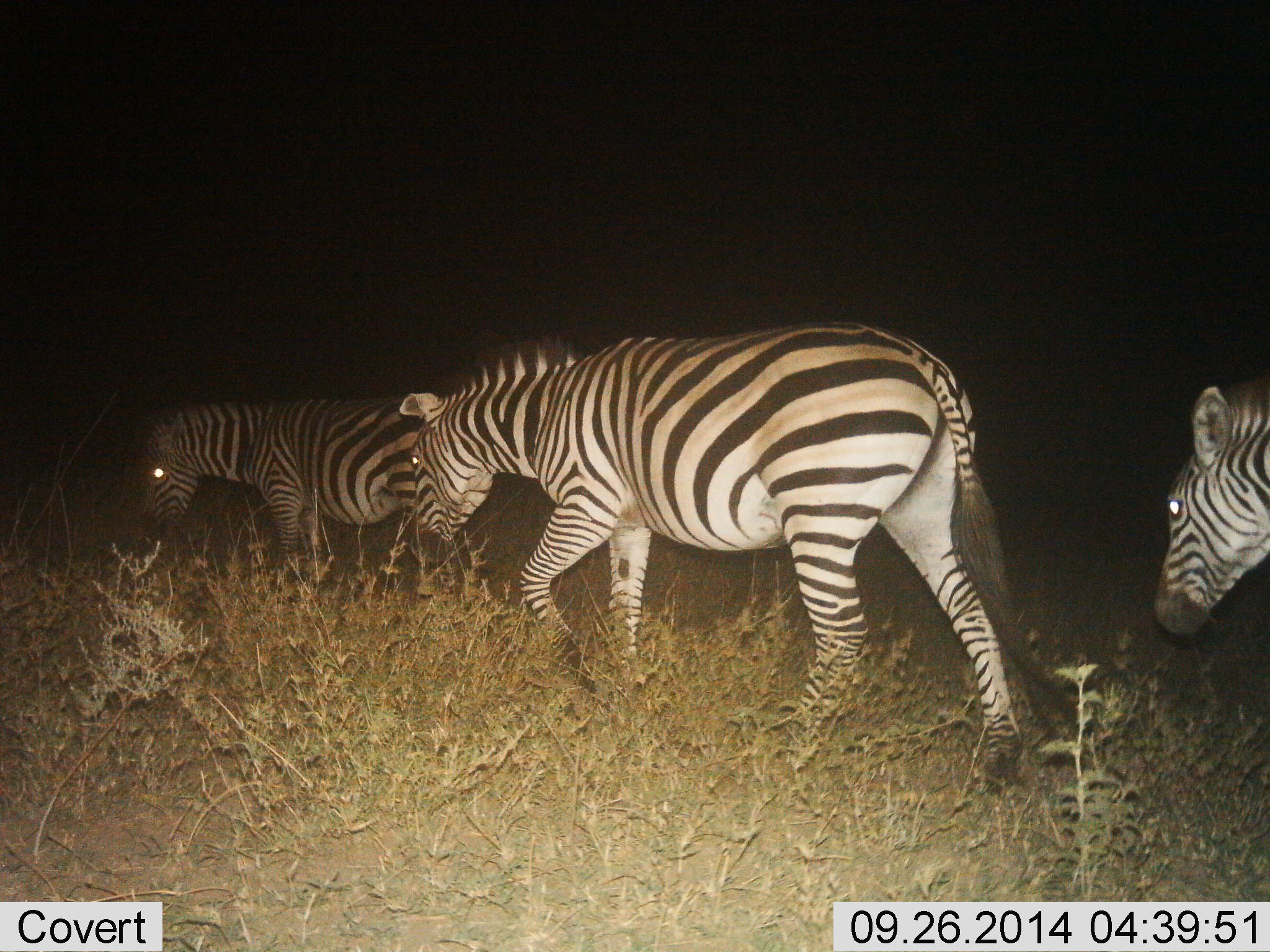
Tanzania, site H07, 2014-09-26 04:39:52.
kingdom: Animalia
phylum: Chordata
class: Mammalia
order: Perissodactyla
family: Equidae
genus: Equus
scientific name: Equus quagga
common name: plains zebra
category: zebra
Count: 3.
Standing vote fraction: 20%.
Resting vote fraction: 0%.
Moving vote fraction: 90%.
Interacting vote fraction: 0%.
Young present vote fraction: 0%.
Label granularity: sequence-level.